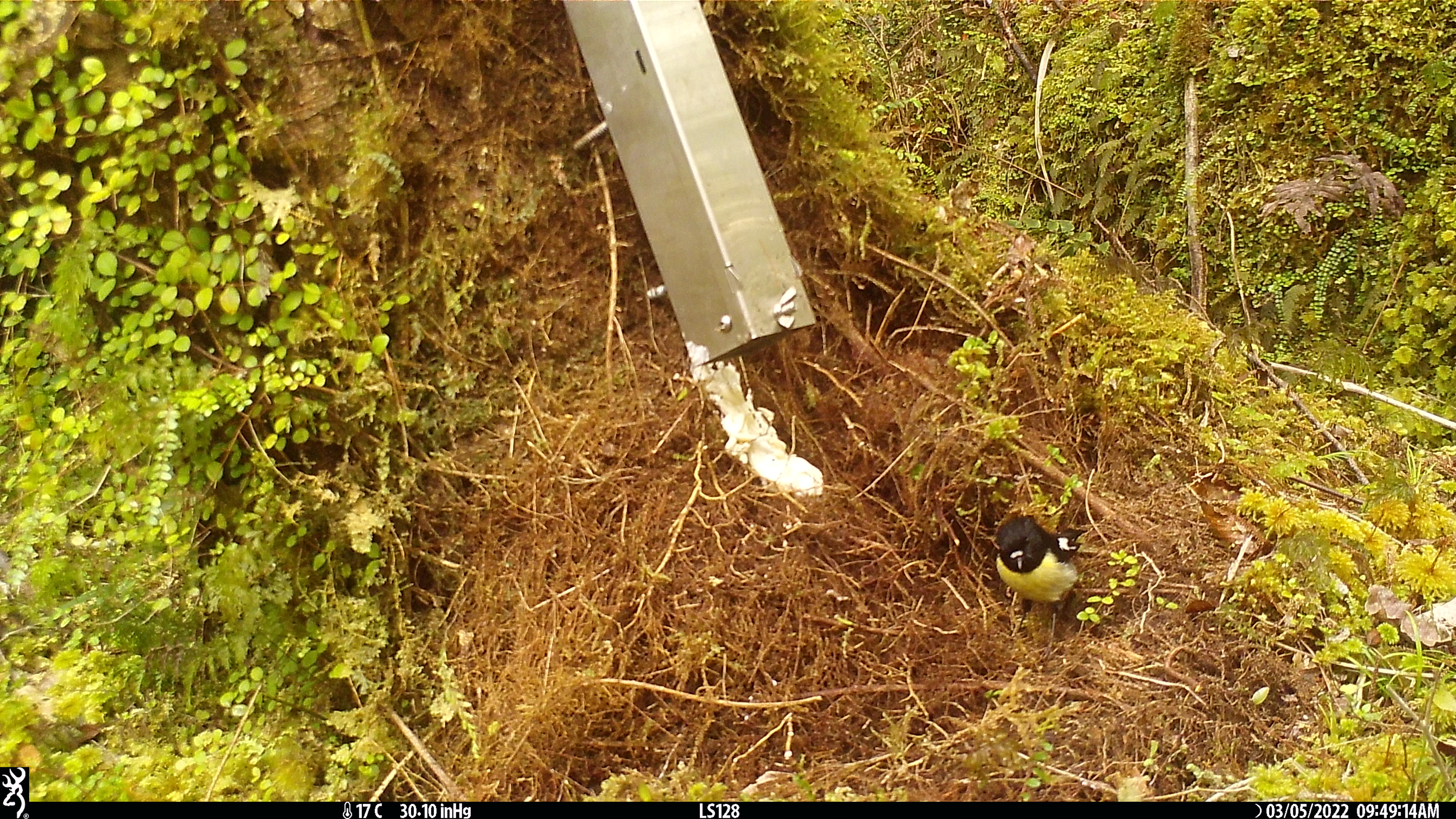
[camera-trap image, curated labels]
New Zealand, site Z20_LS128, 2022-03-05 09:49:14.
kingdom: Animalia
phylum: Chordata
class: Aves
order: Passeriformes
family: Petroicidae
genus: Petroica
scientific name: Petroica macrocephala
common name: tomtit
Tomtit (Petroica macrocephala).